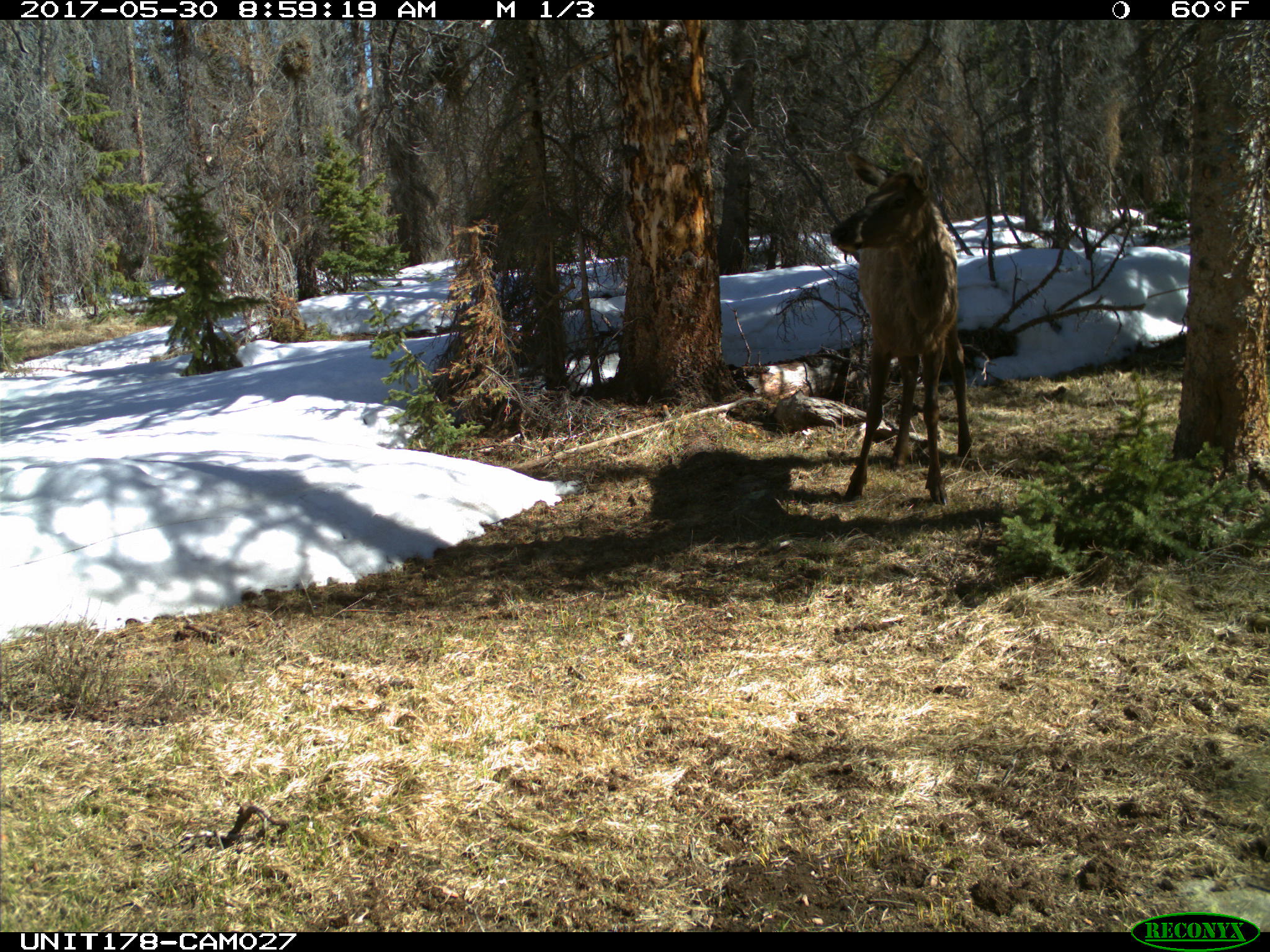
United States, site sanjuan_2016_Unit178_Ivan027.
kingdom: Animalia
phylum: Chordata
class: Mammalia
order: Artiodactyla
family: Cervidae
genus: Cervus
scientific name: Cervus elaphus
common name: red deer